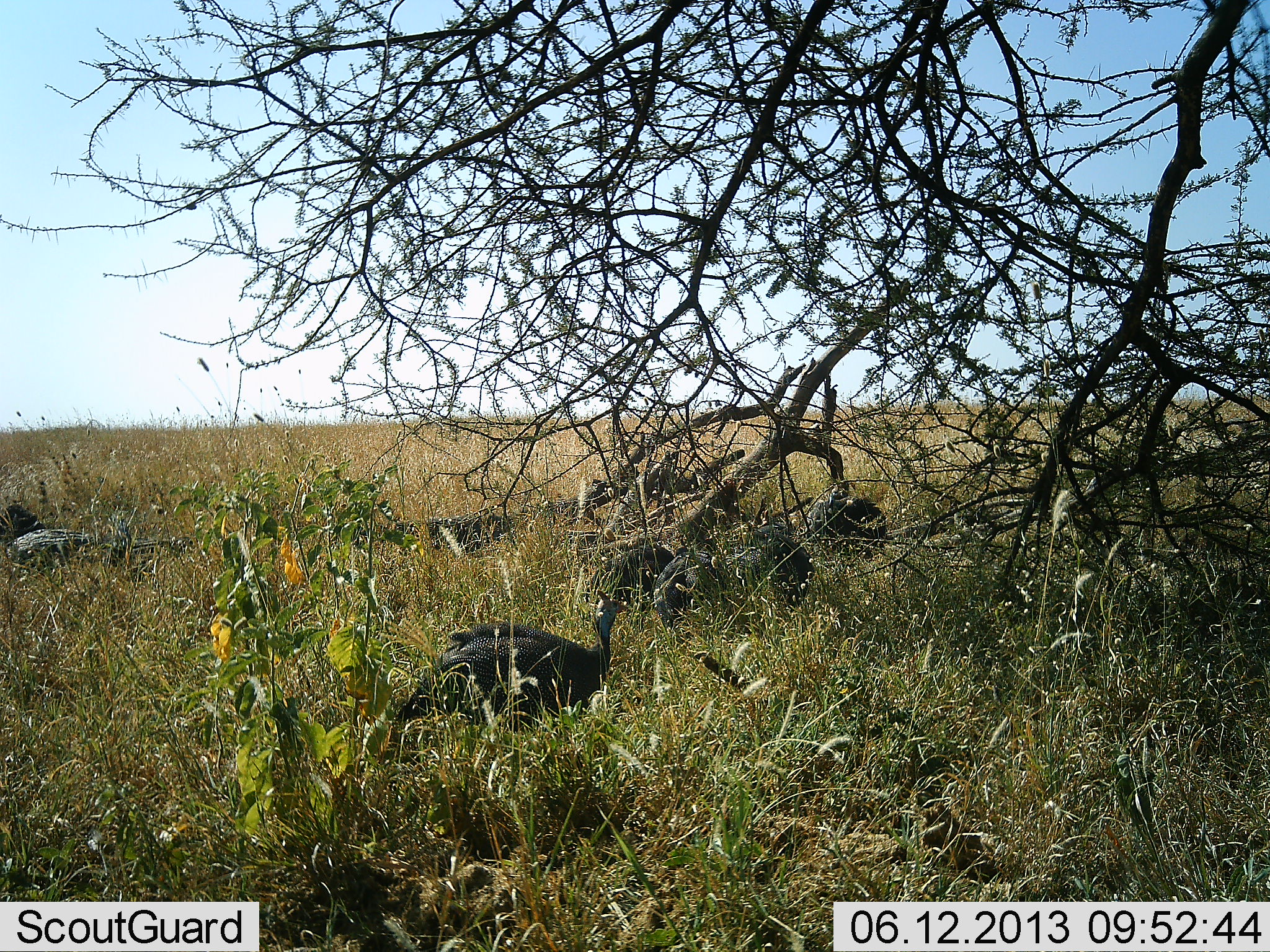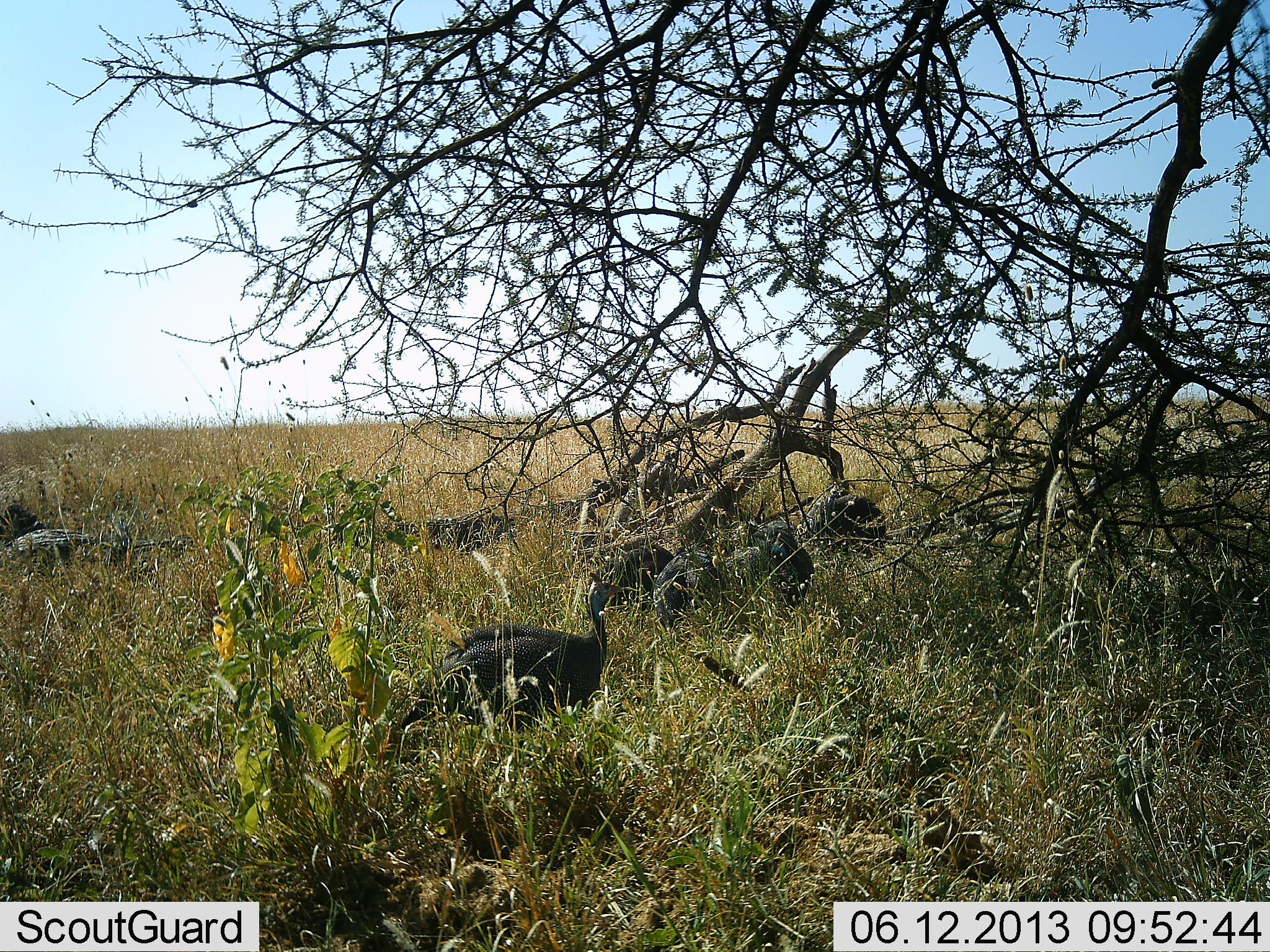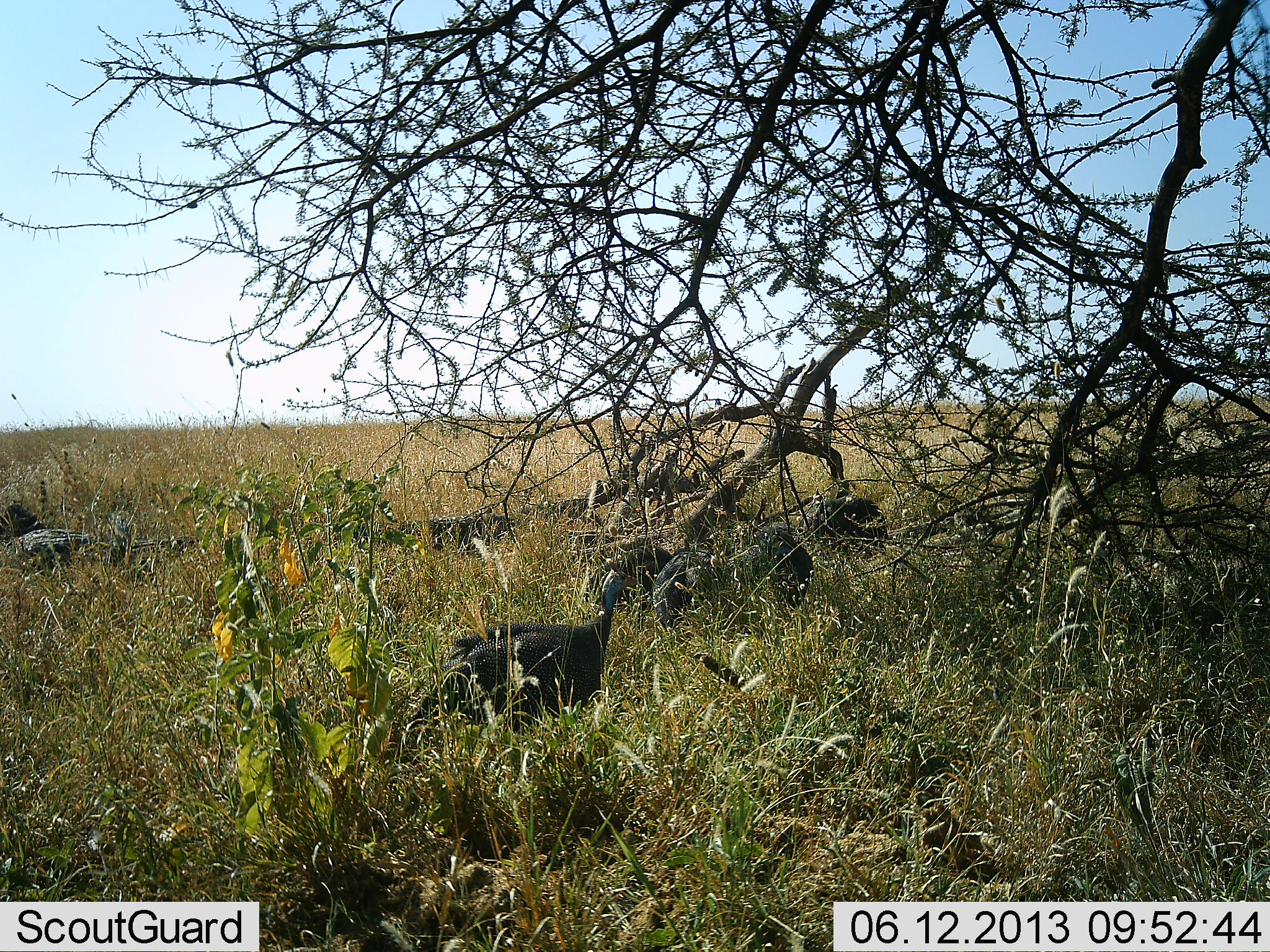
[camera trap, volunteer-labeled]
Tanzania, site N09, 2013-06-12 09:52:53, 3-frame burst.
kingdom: Animalia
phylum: Chordata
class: Aves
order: Galliformes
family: Numididae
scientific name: Numididae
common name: guinea fowl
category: guineafowl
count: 5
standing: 72%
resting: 22%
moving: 22%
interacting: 0%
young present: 0%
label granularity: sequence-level